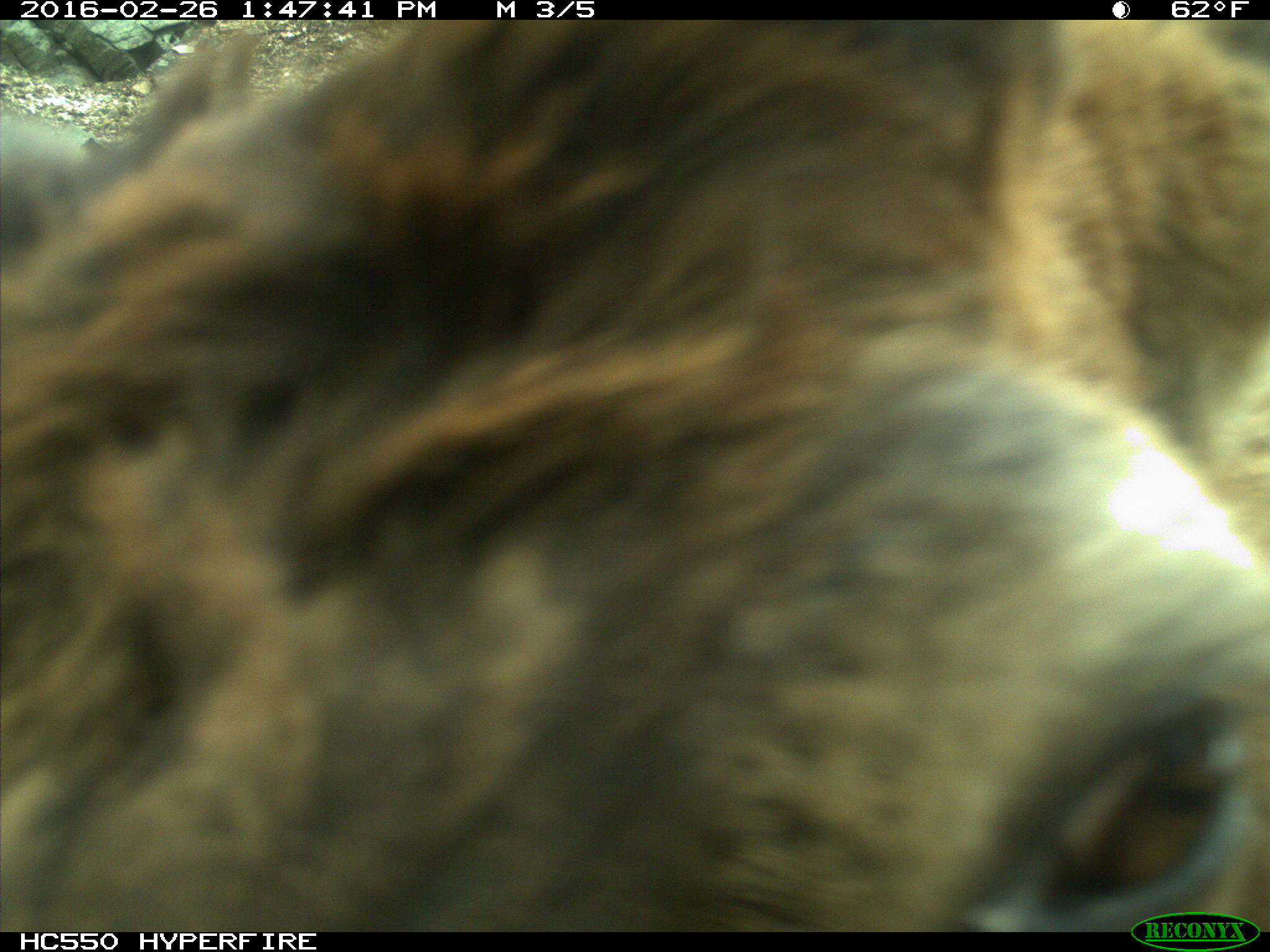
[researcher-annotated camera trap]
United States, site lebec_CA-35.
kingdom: Animalia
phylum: Chordata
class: Mammalia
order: Artiodactyla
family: Cervidae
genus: Cervus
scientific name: Cervus canadensis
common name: elk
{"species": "Cervus canadensis (elk)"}